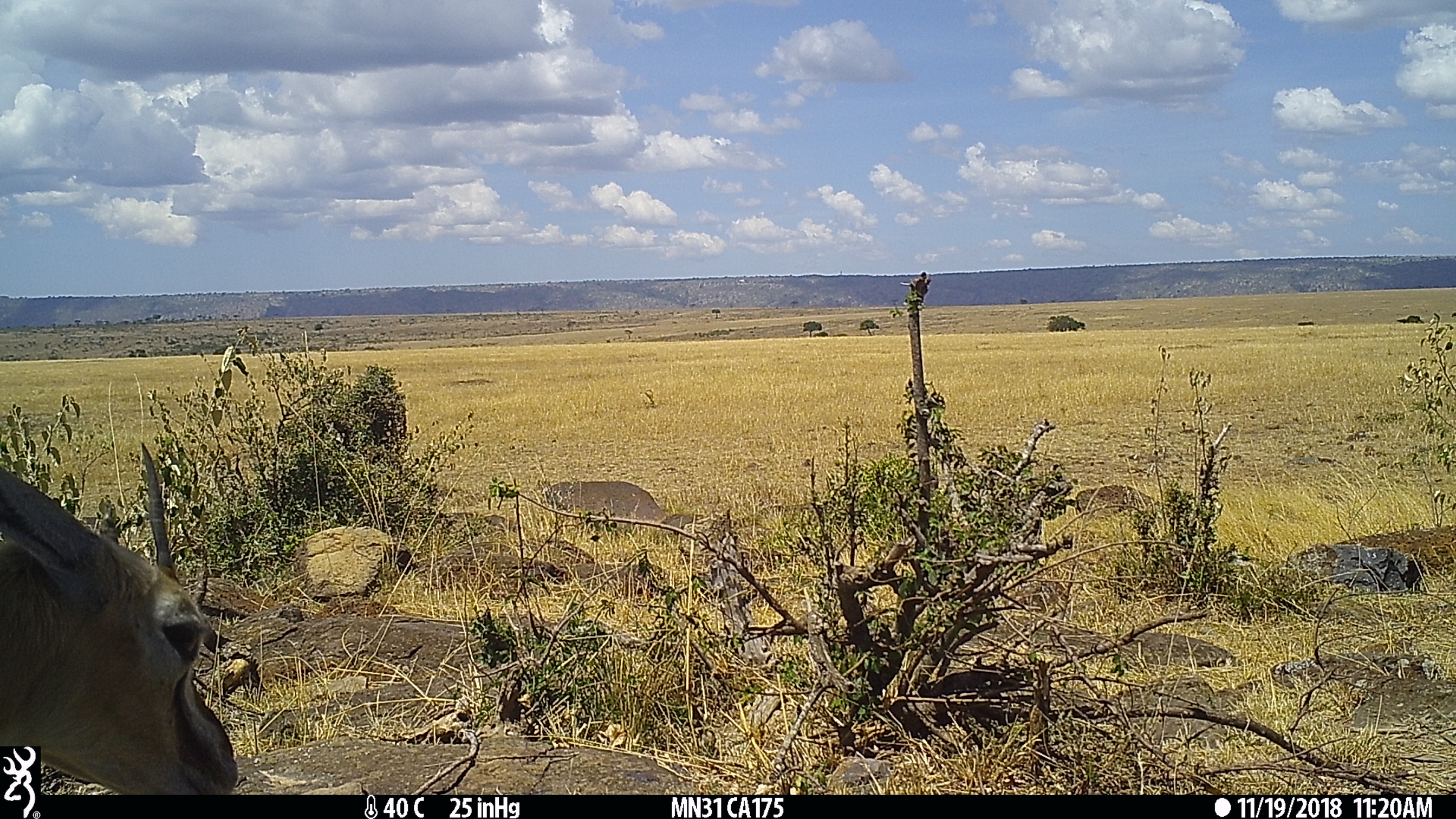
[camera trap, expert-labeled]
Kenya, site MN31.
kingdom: Animalia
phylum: Chordata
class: Mammalia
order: Artiodactyla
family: Bovidae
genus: Eudorcas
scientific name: Eudorcas thomsonii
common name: thomon's gazelle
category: gazelle thomsons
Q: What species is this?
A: Gazelle thomsons (thomon's gazelle) (Eudorcas thomsonii).